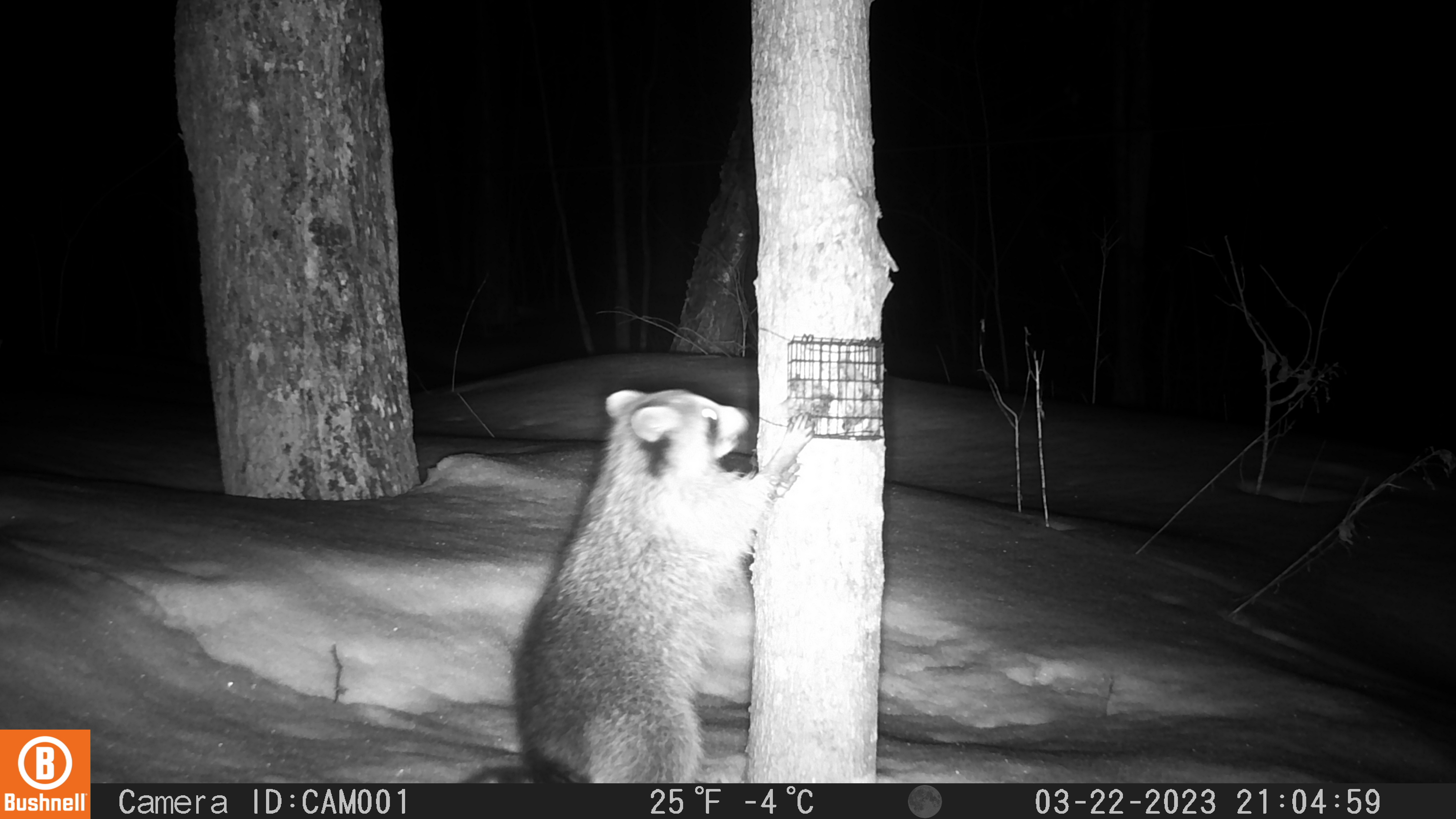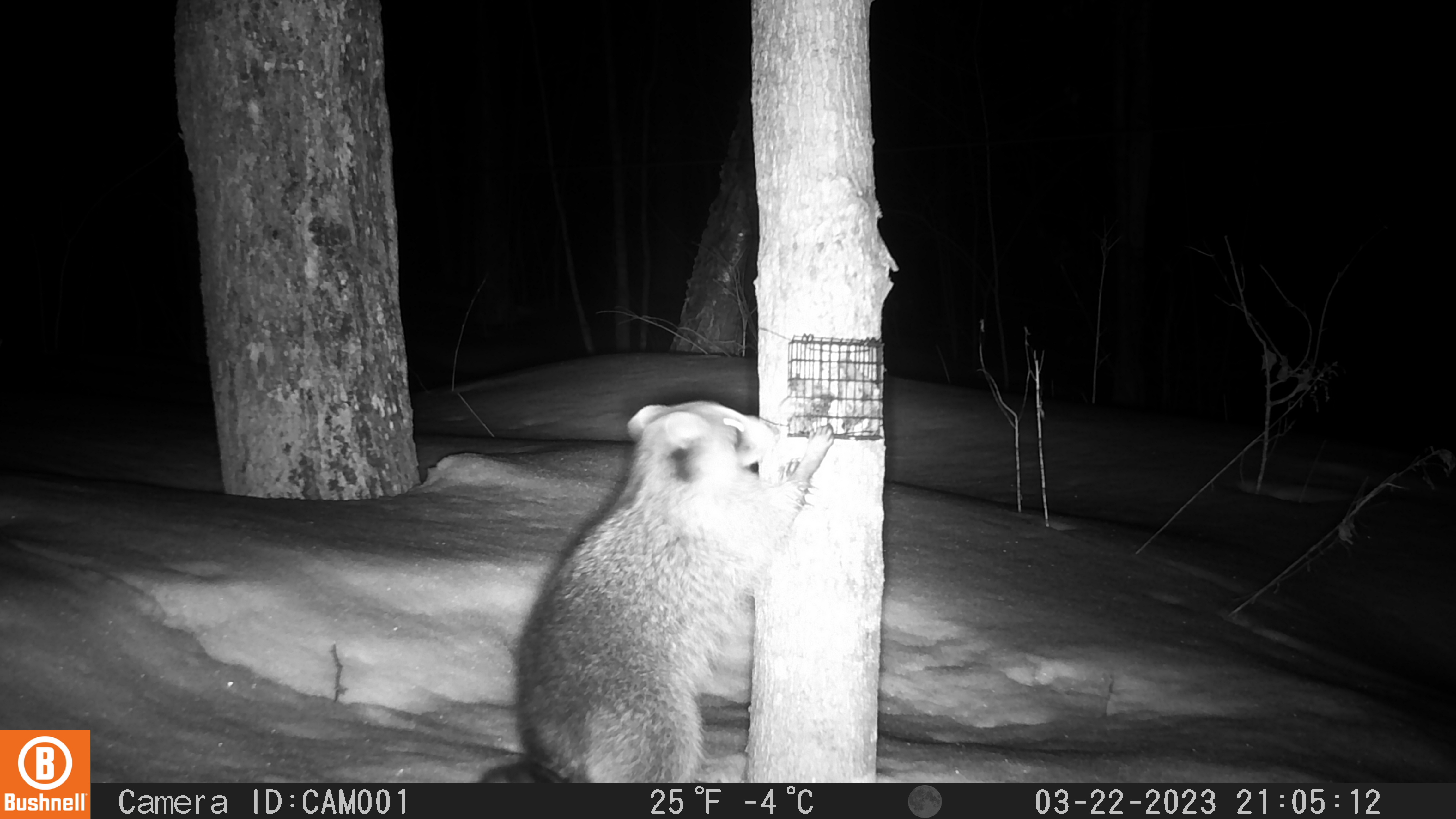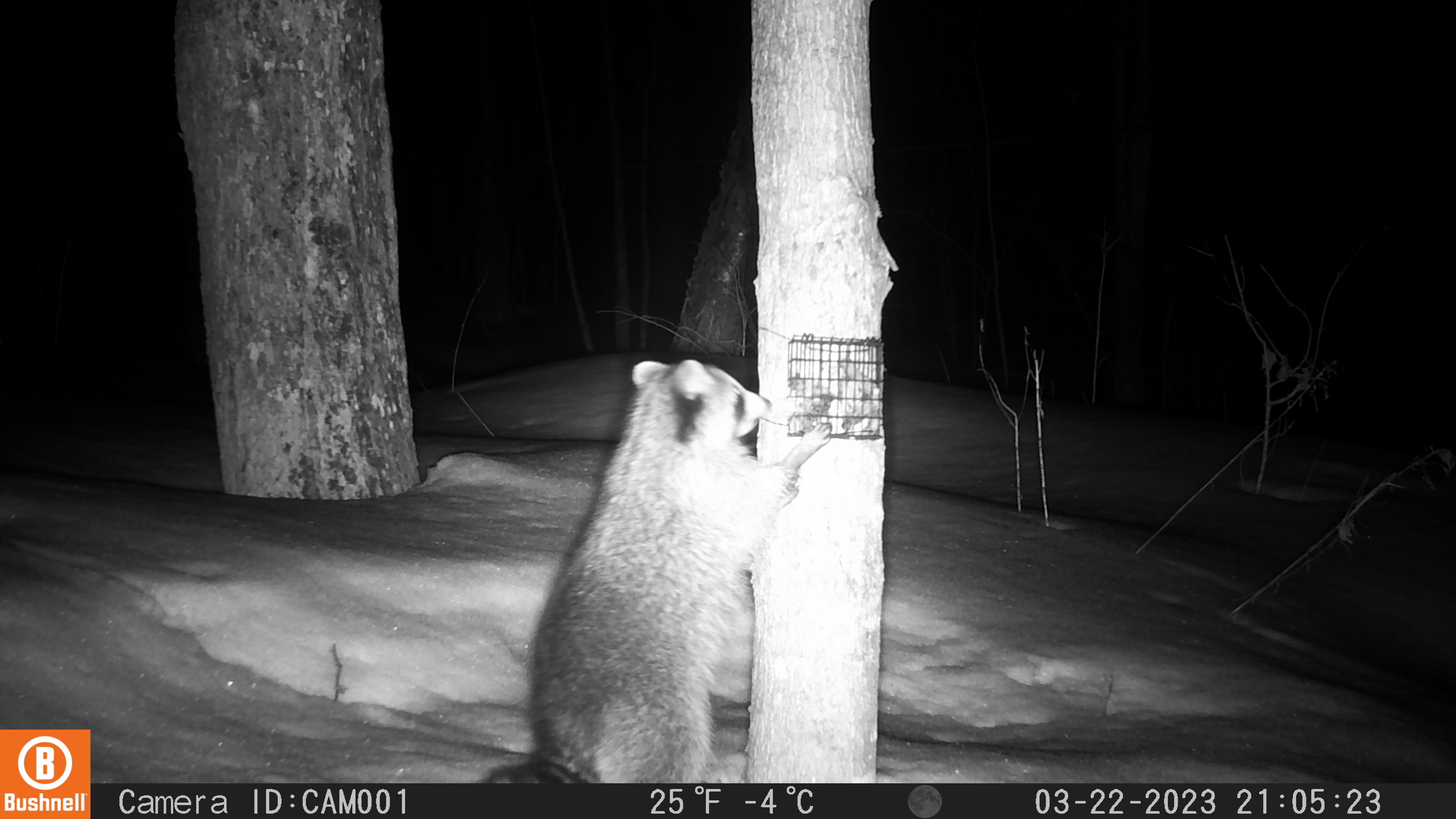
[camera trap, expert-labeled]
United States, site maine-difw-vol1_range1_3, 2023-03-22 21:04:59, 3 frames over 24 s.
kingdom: Animalia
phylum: Chordata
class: Mammalia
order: Carnivora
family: Procyonidae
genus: Procyon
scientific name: Procyon lotor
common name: raccoon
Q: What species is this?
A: Raccoon (Procyon lotor).